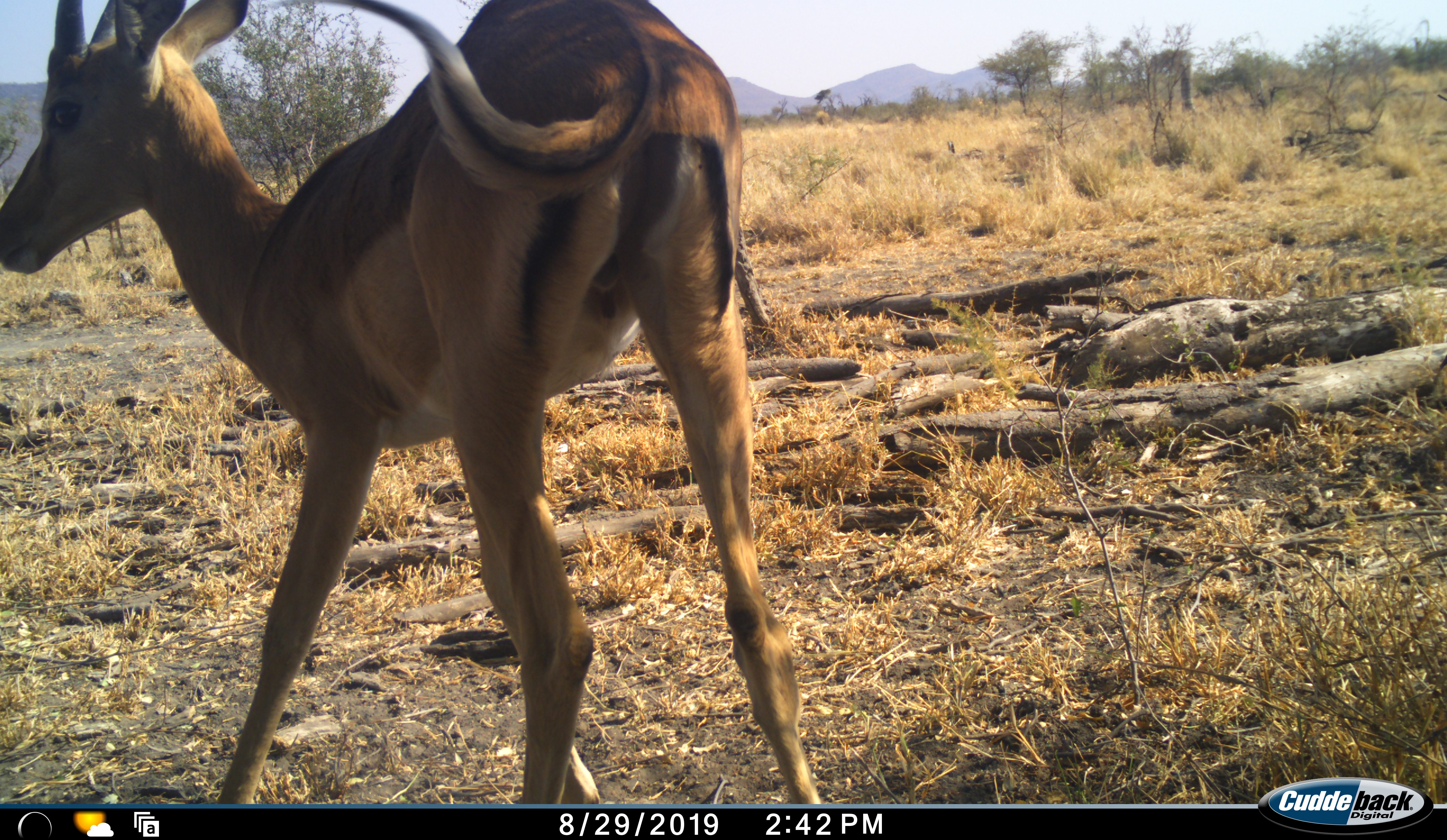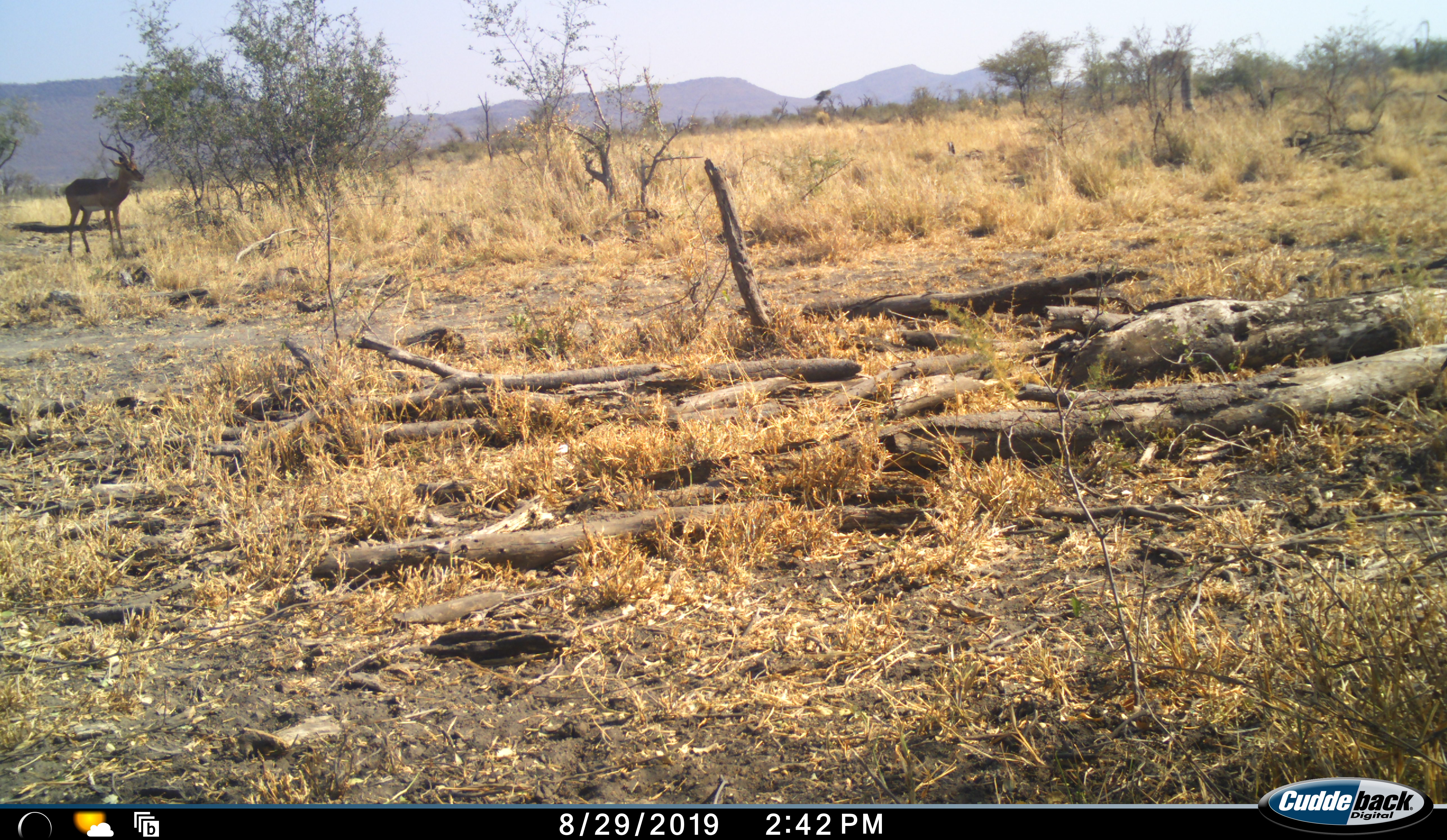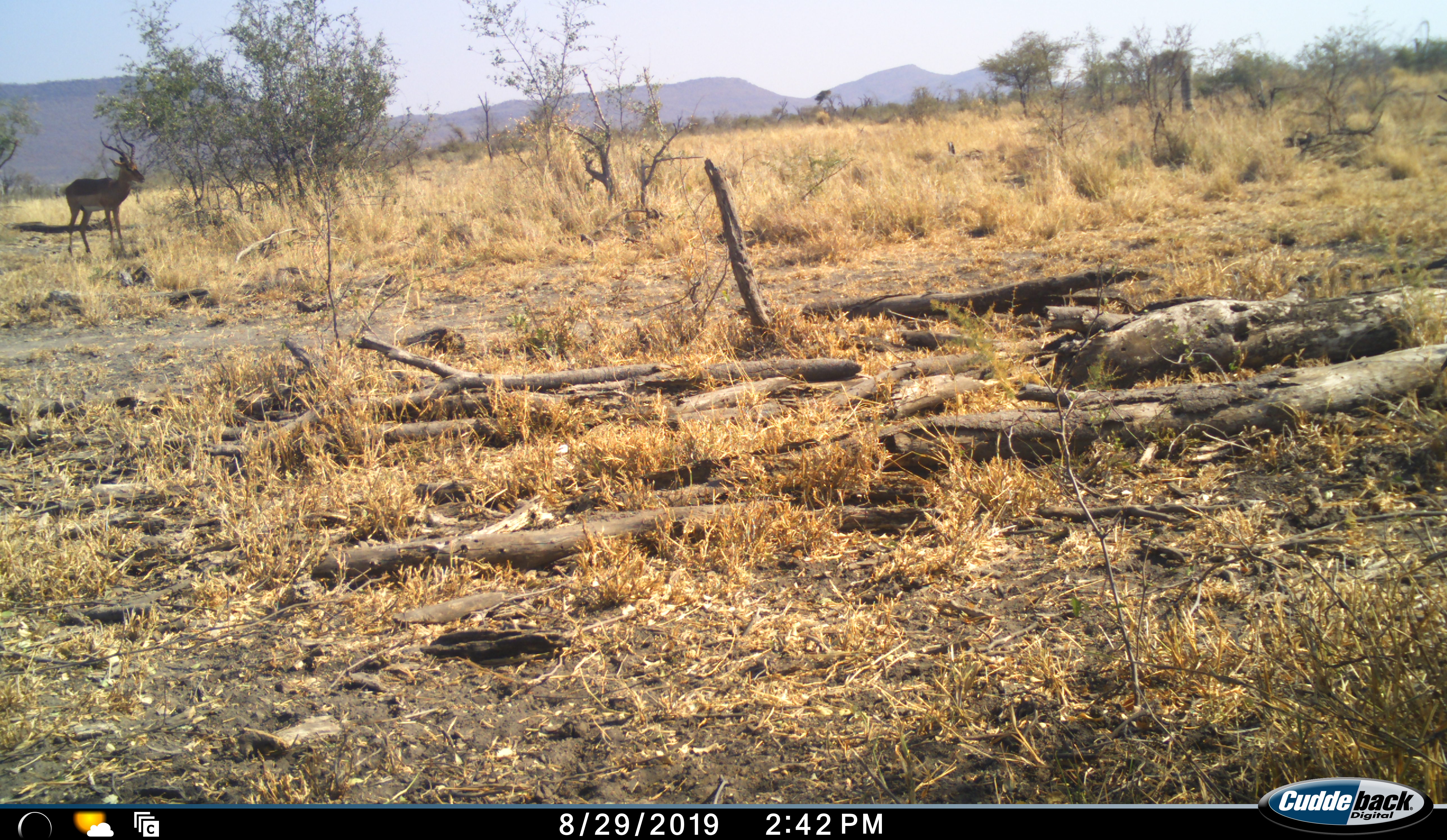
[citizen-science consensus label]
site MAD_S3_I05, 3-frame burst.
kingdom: Animalia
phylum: Chordata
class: Mammalia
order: Artiodactyla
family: Bovidae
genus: Aepyceros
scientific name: Aepyceros melampus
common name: impala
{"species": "impala (Aepyceros melampus)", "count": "2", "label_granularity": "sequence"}